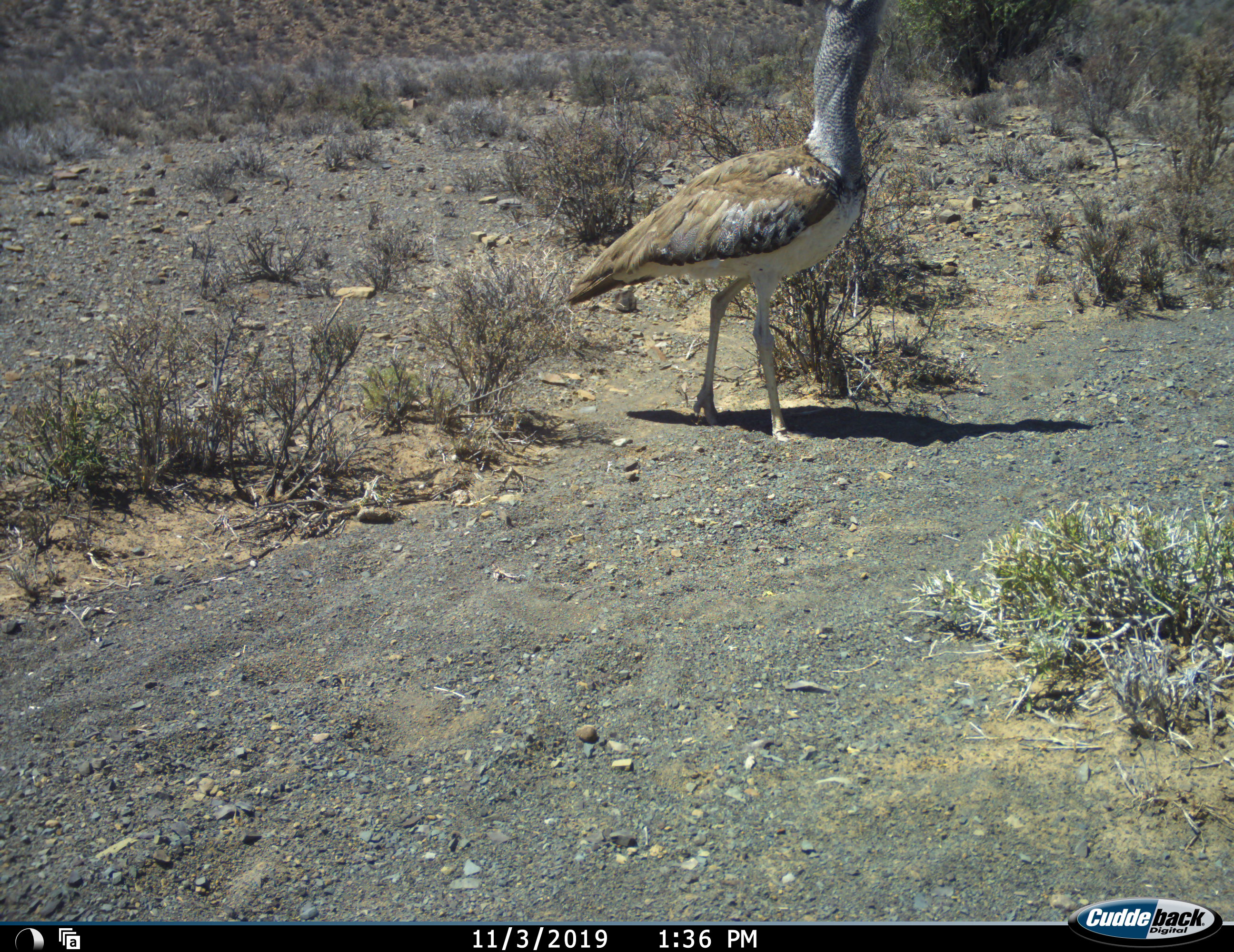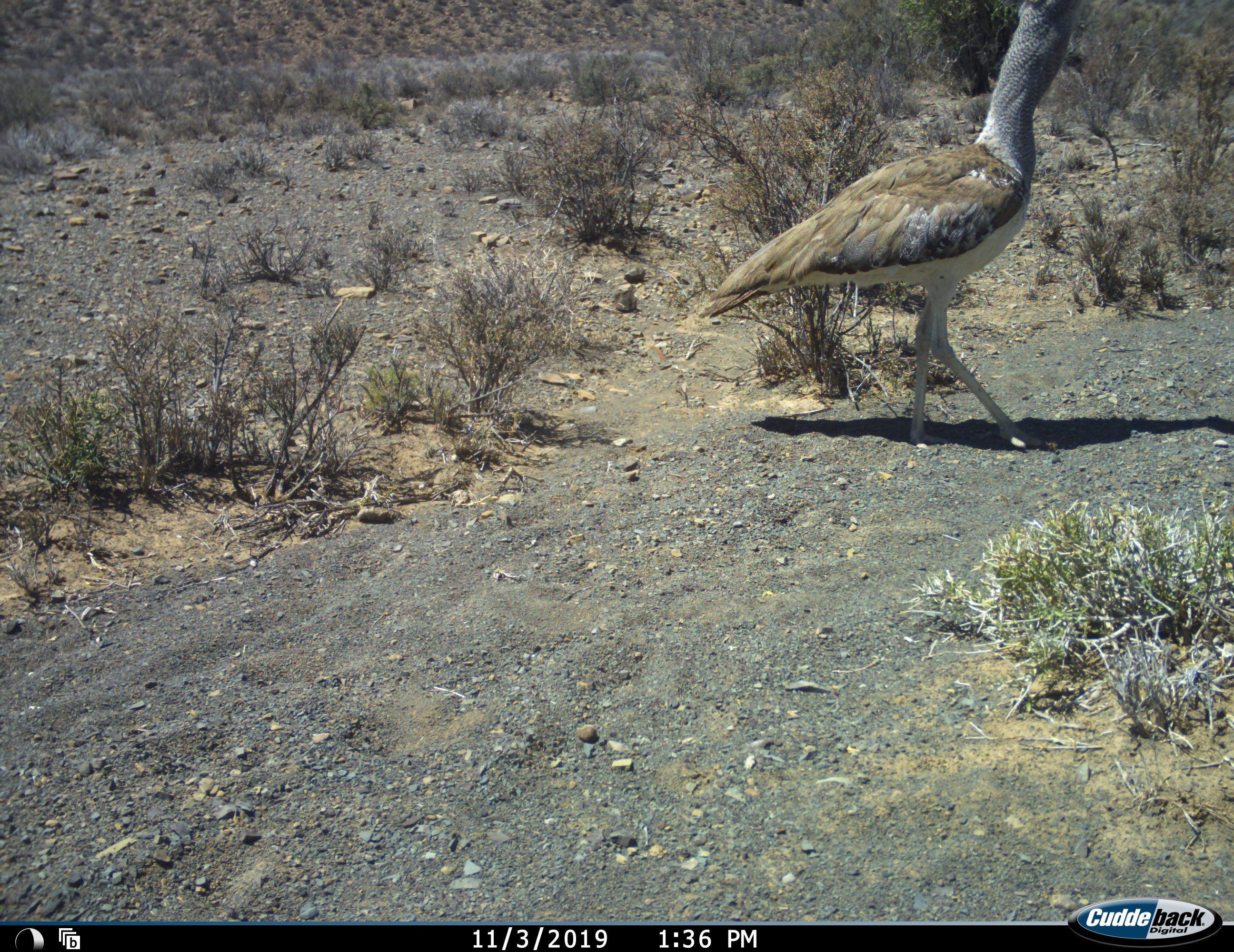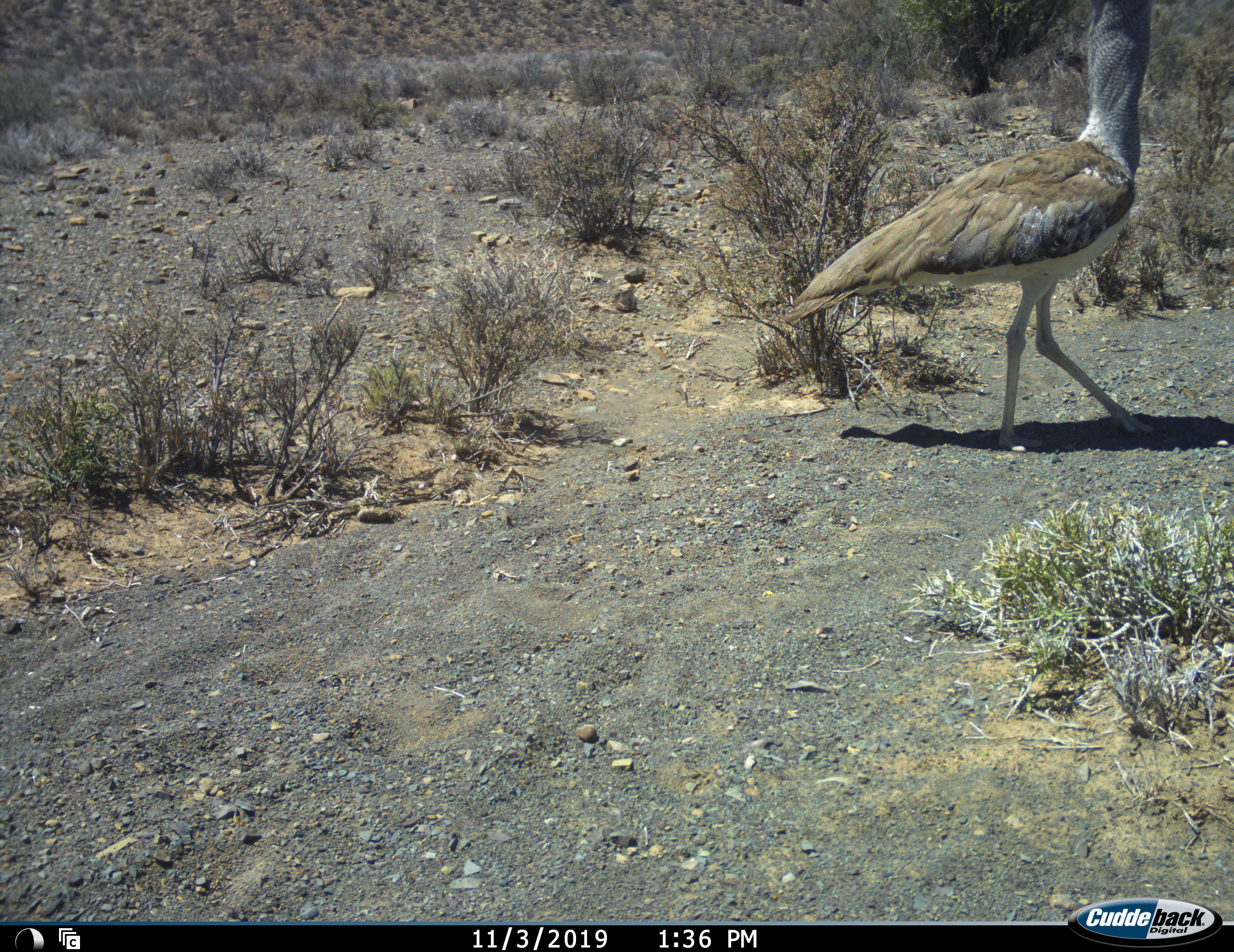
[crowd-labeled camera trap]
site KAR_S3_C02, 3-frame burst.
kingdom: Animalia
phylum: Chordata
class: Aves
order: Otidiformes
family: Otididae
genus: Ardeotis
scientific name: Ardeotis kori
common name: kori bustard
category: bustardkori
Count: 1.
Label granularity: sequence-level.